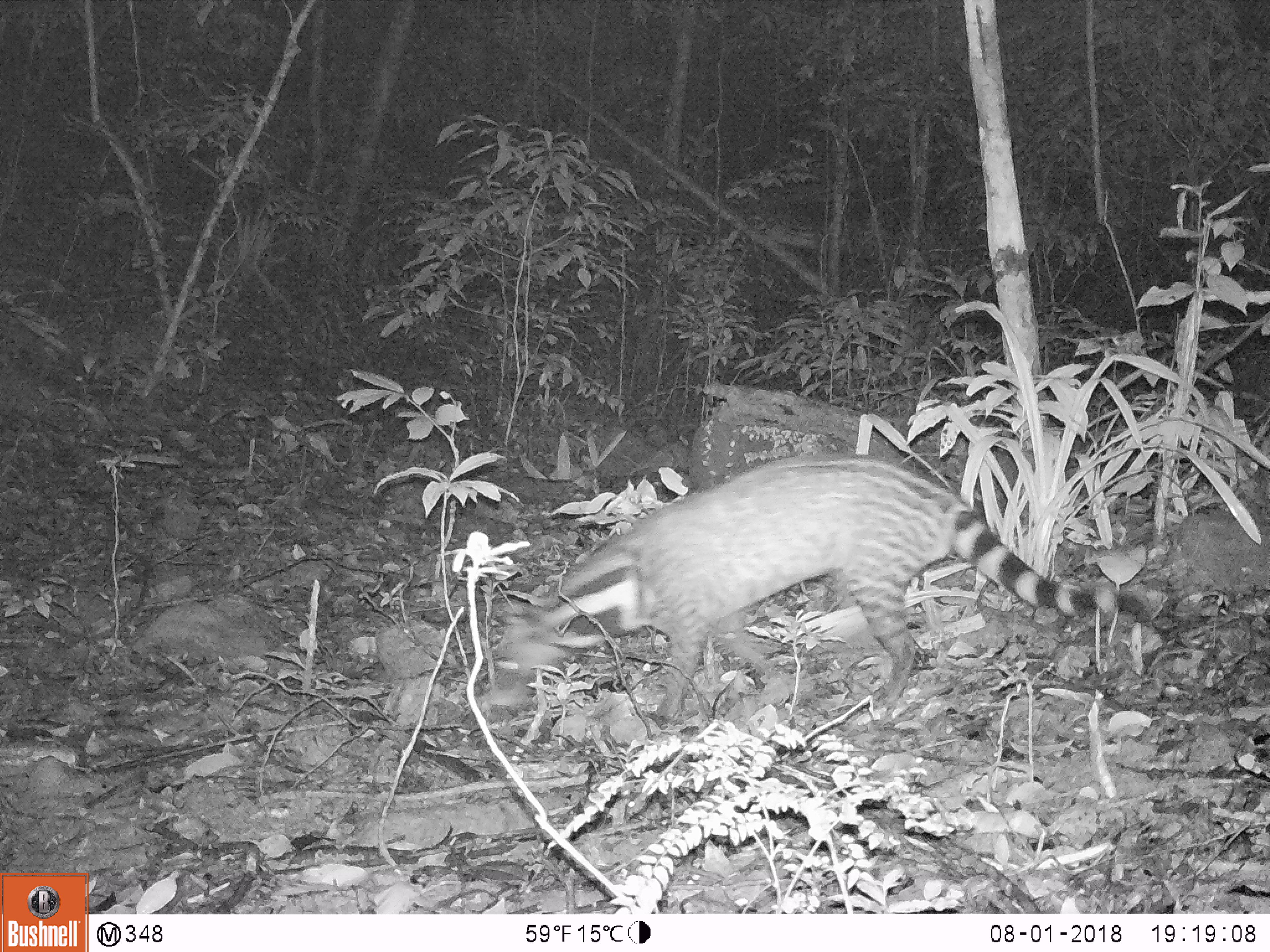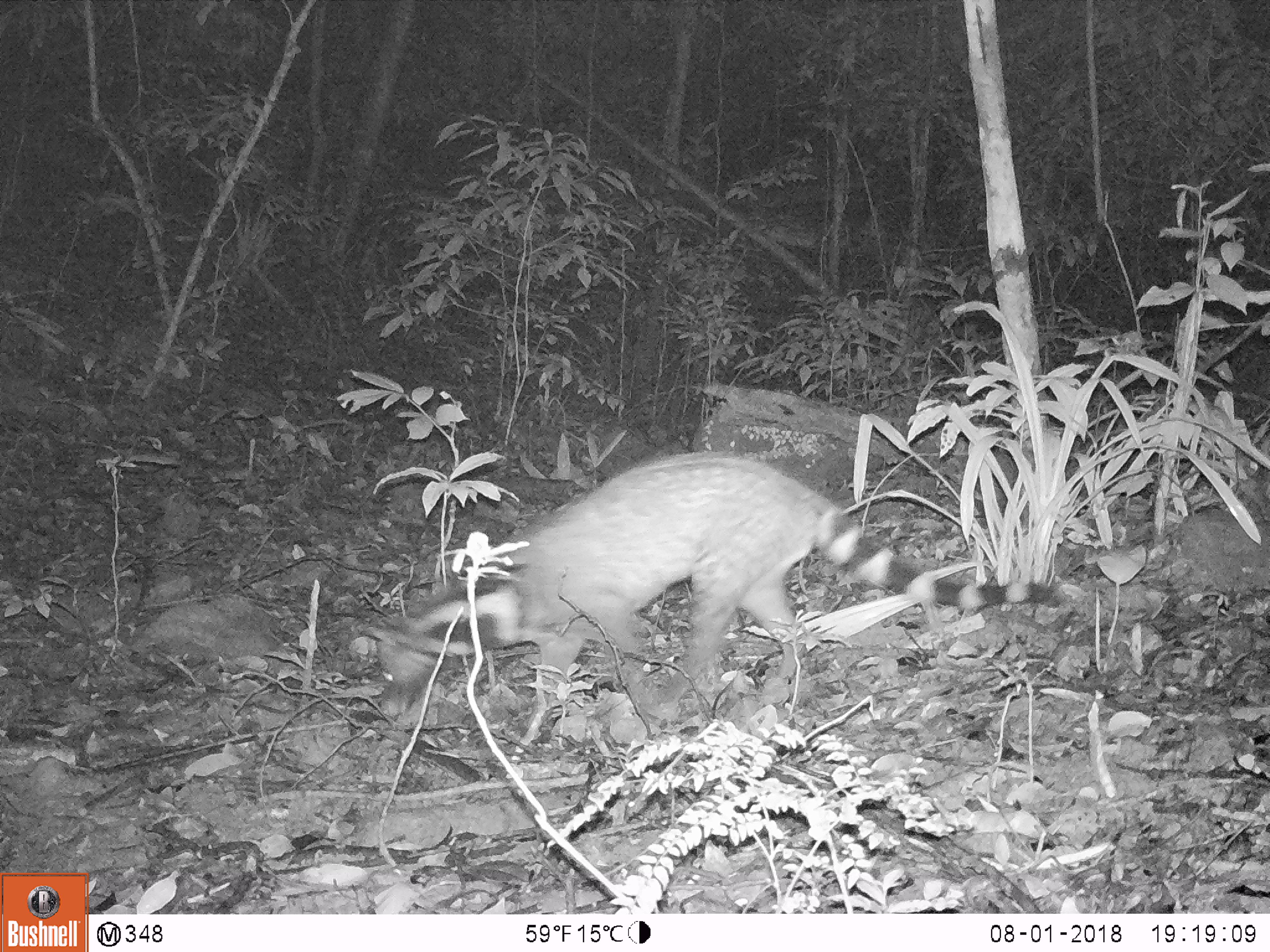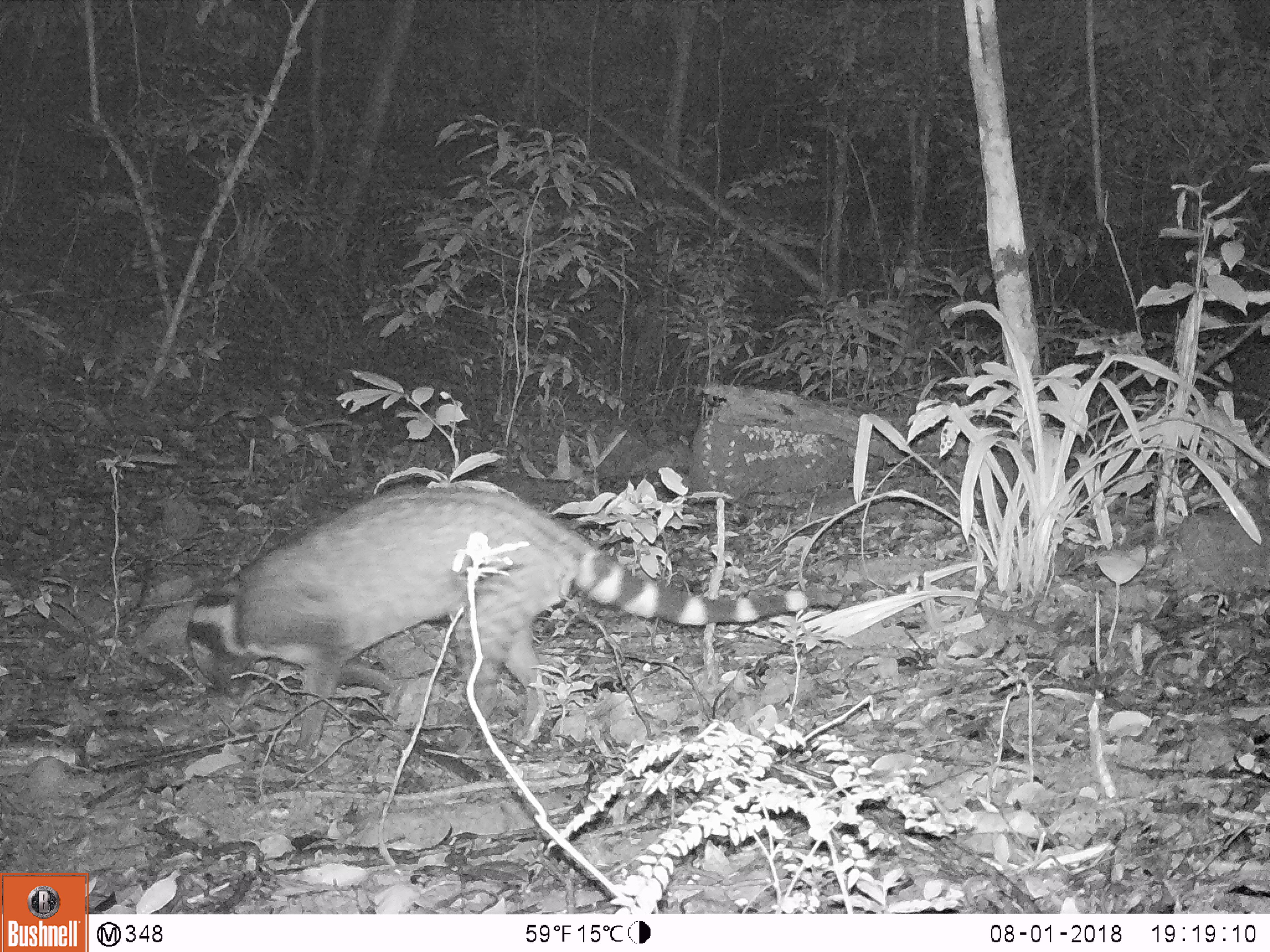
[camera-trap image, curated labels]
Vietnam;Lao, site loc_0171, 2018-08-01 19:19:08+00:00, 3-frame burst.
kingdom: Animalia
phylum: Chordata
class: Mammalia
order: Carnivora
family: Viverridae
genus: Viverra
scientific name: Viverra zibetha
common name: large indian civet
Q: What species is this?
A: Large indian civet (Viverra zibetha).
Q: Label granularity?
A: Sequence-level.